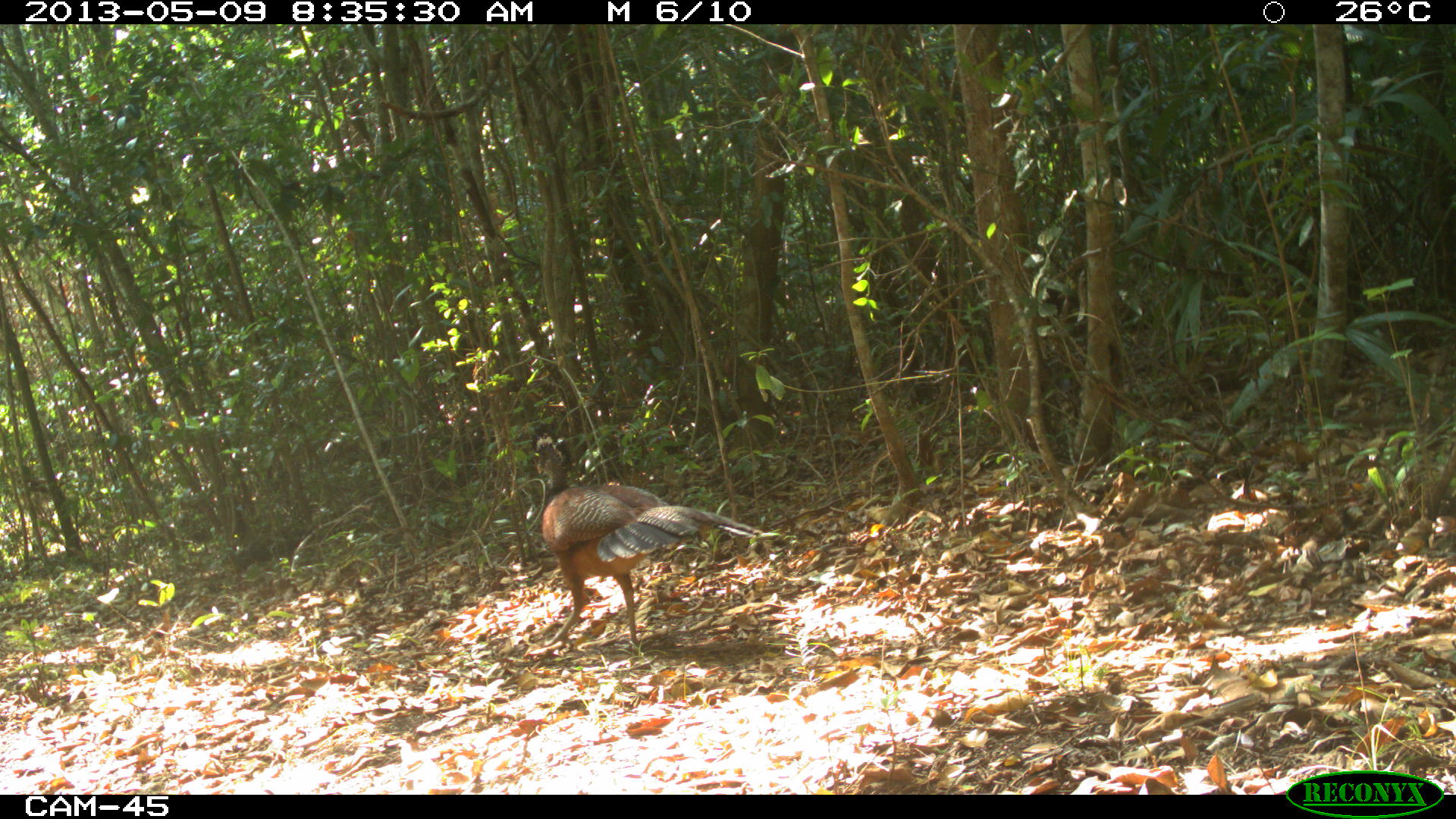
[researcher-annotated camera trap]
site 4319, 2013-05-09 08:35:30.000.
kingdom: Animalia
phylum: Chordata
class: Aves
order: Galliformes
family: Cracidae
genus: Crax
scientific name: Crax rubra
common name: great curassow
Crax rubra (great curassow), count 1.